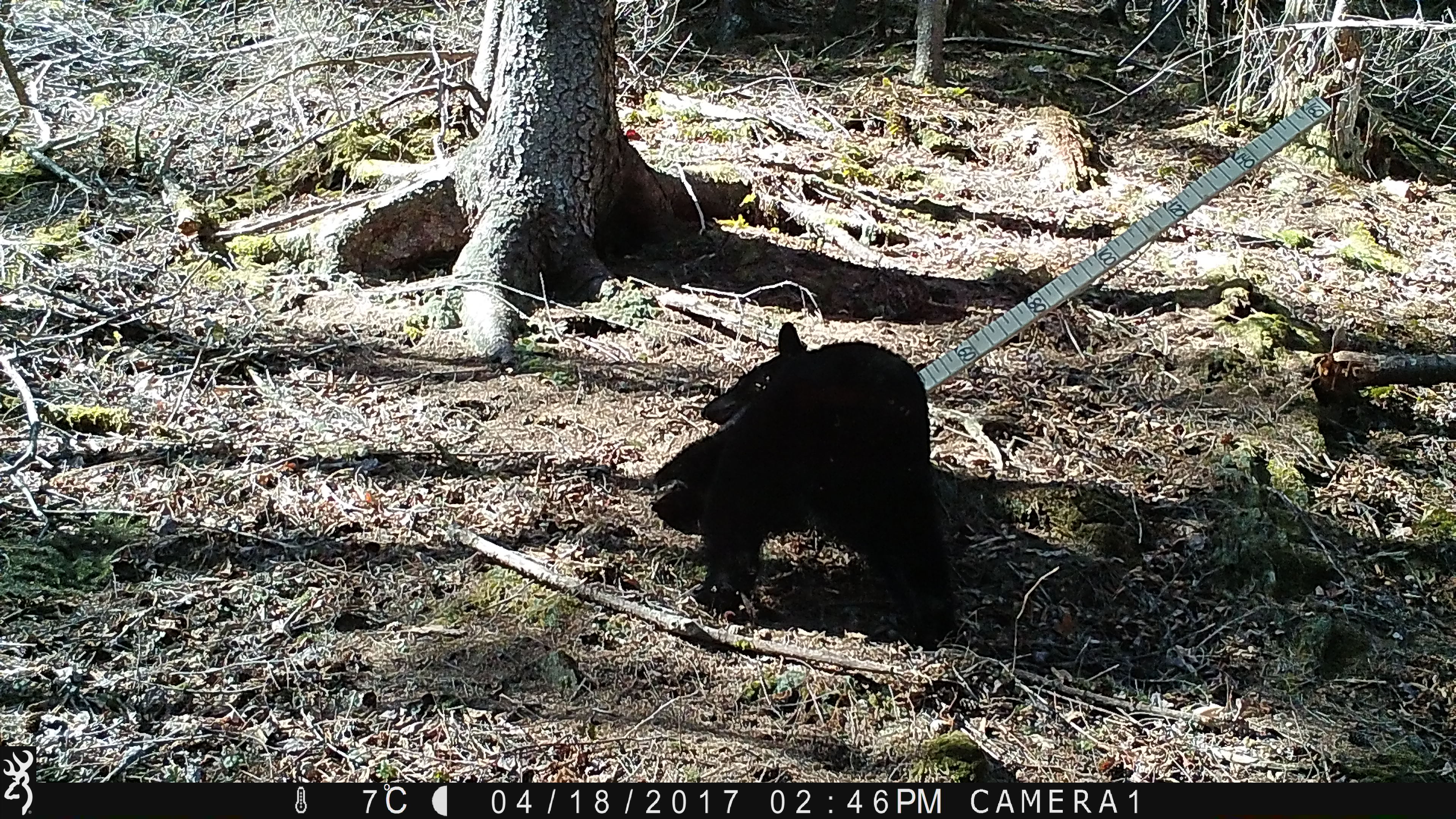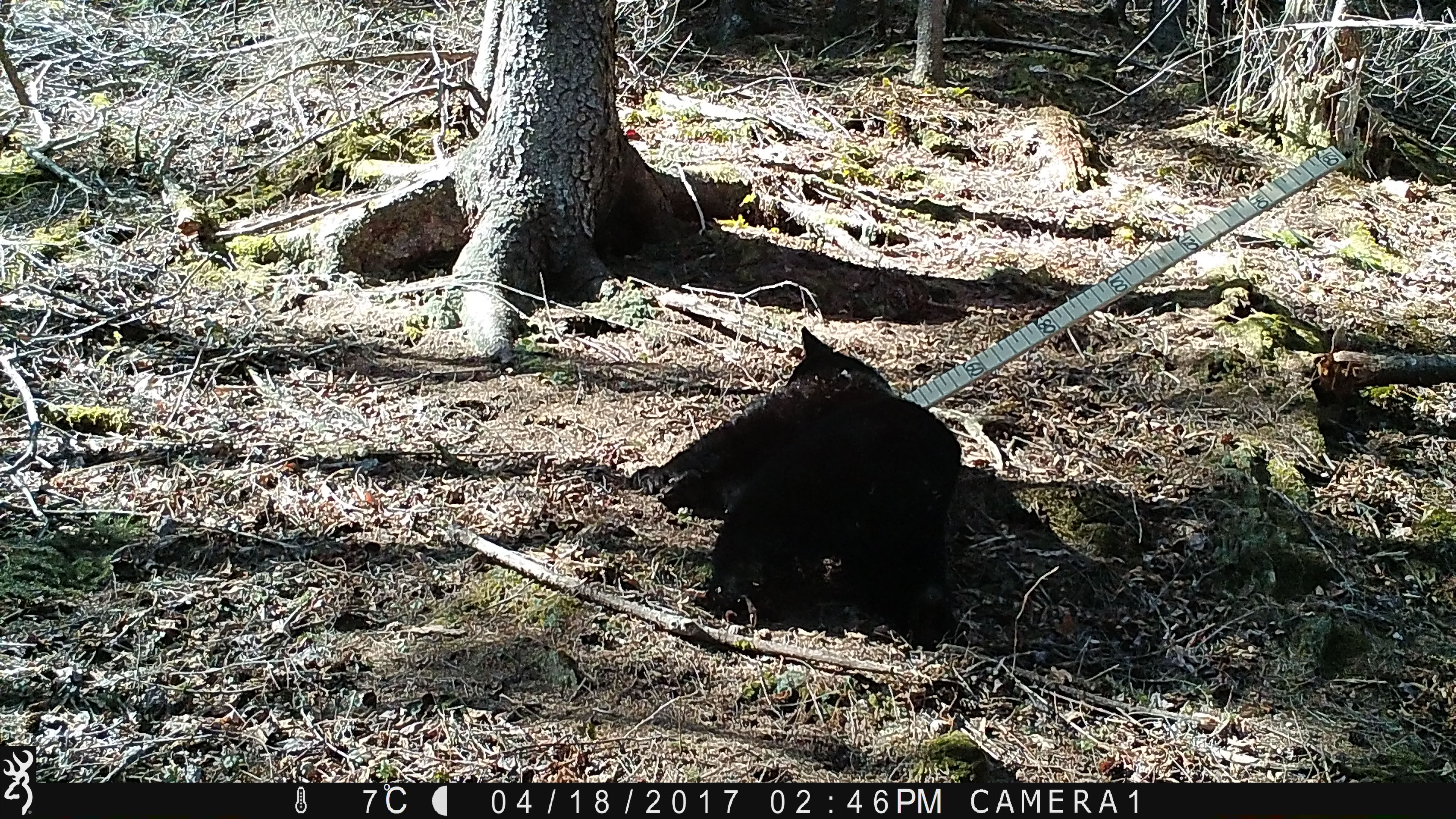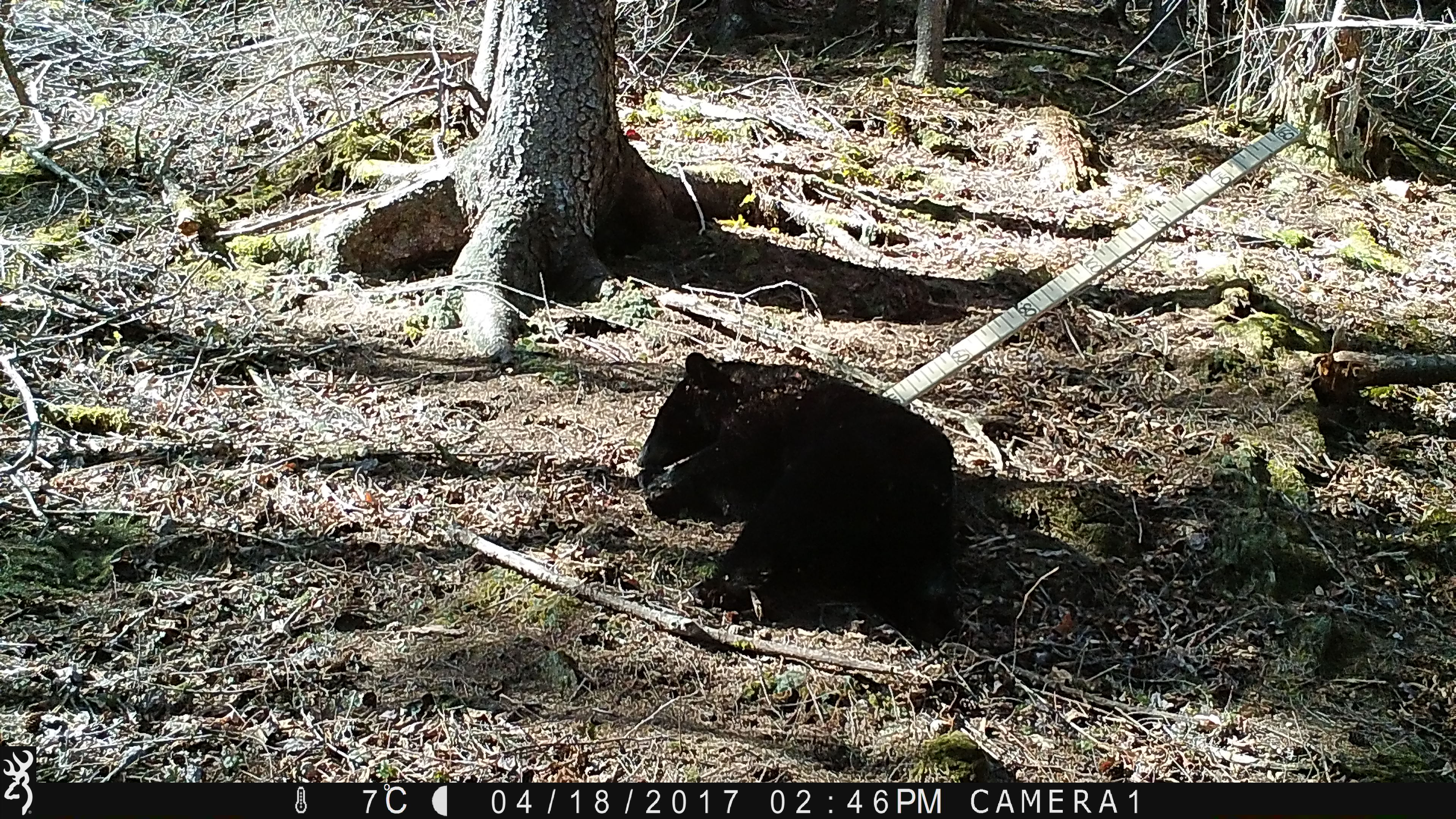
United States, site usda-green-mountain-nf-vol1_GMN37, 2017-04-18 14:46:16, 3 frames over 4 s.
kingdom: Animalia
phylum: Chordata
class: Mammalia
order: Carnivora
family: Ursidae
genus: Ursus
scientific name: Ursus americanus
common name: black bear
Black bear (Ursus americanus).